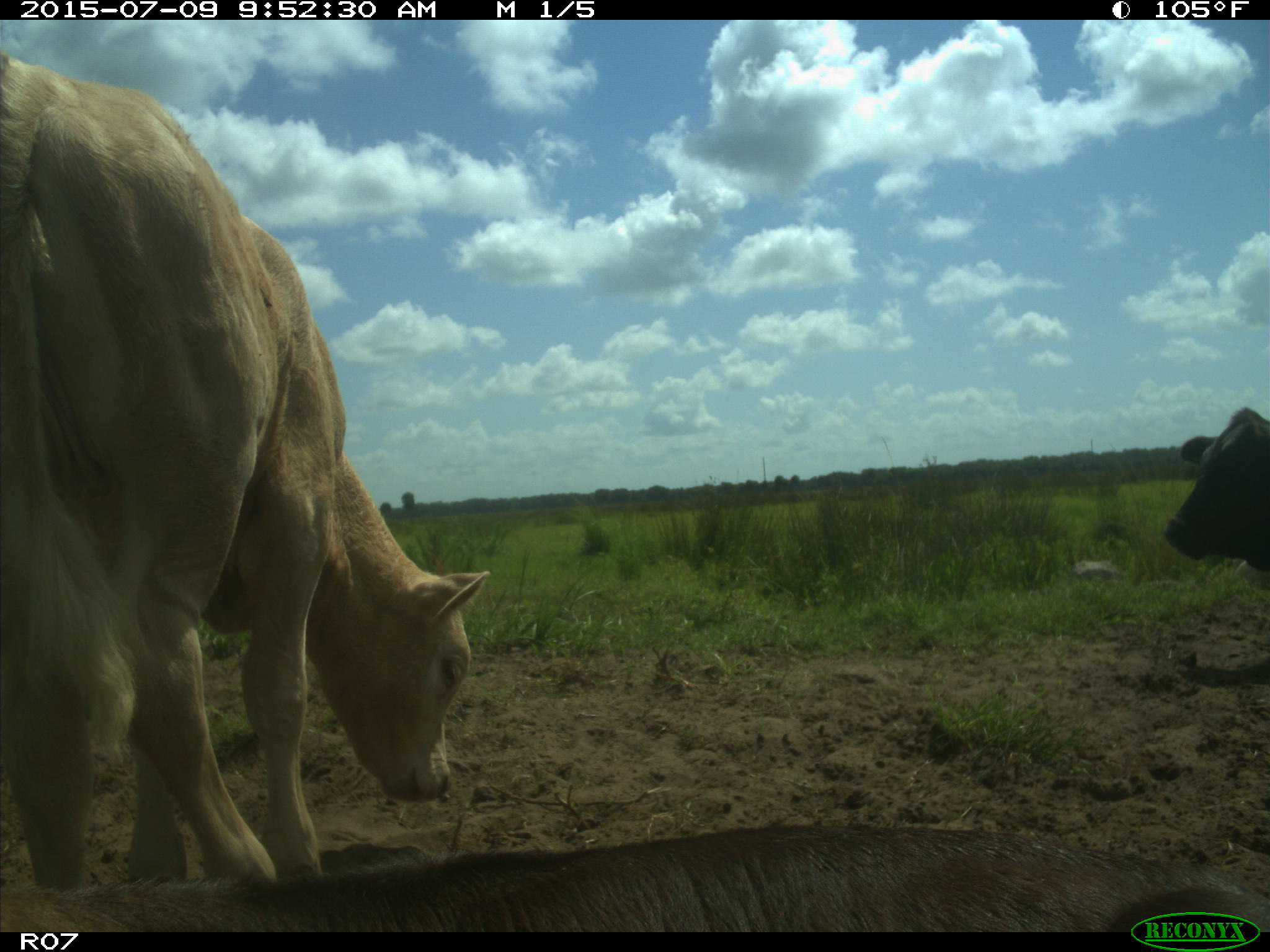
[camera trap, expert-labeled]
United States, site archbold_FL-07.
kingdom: Animalia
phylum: Chordata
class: Mammalia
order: Artiodactyla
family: Bovidae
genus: Bos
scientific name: Bos taurus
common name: domestic cow